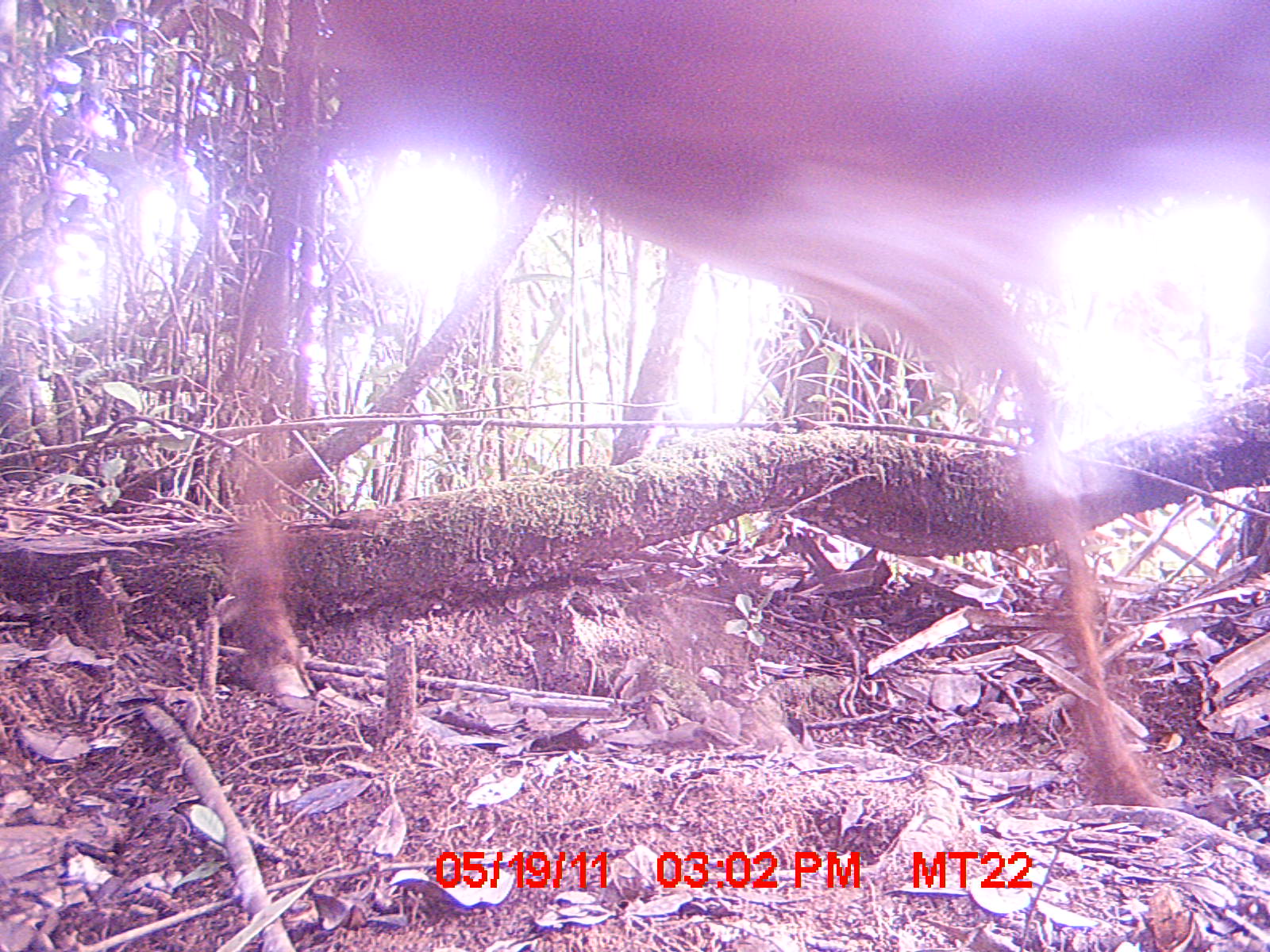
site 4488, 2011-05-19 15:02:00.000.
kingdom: Animalia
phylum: Chordata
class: Mammalia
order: Artiodactyla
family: Bovidae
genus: Bos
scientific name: Bos taurus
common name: domestic cattle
Bos taurus (domestic cattle), count 3.